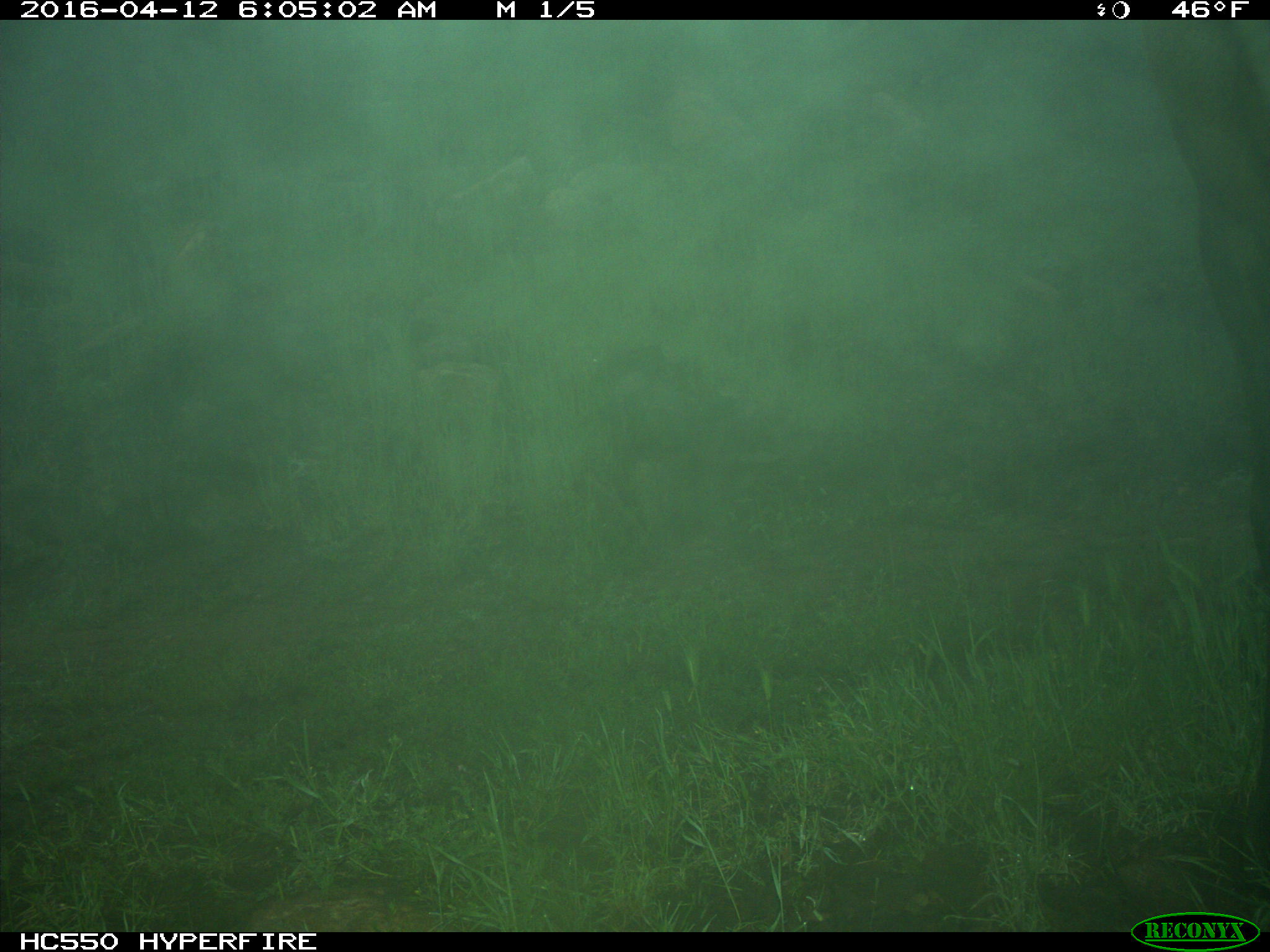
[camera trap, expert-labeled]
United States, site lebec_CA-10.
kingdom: Animalia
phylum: Chordata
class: Mammalia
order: Artiodactyla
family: Cervidae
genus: Cervus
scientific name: Cervus canadensis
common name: elk